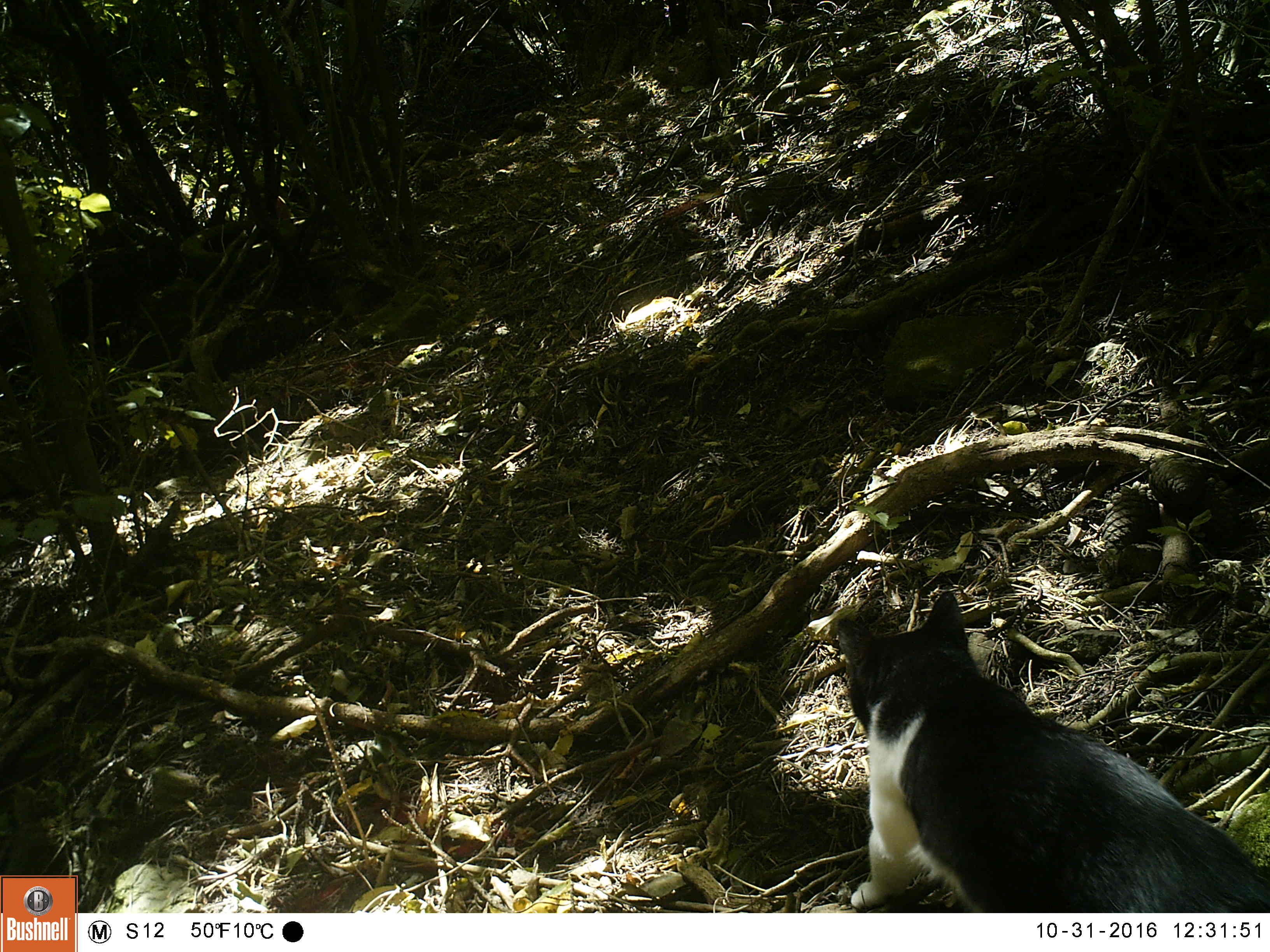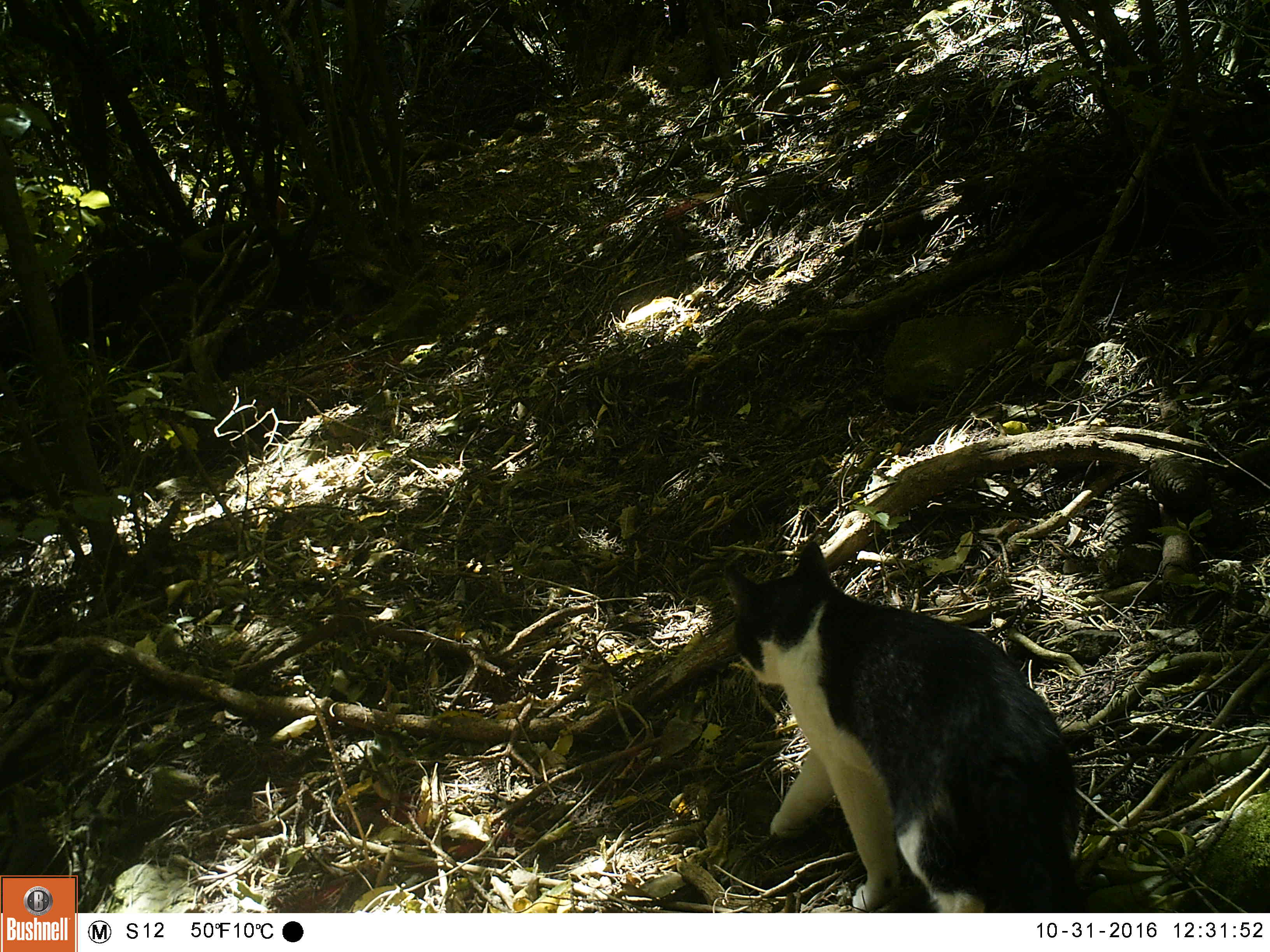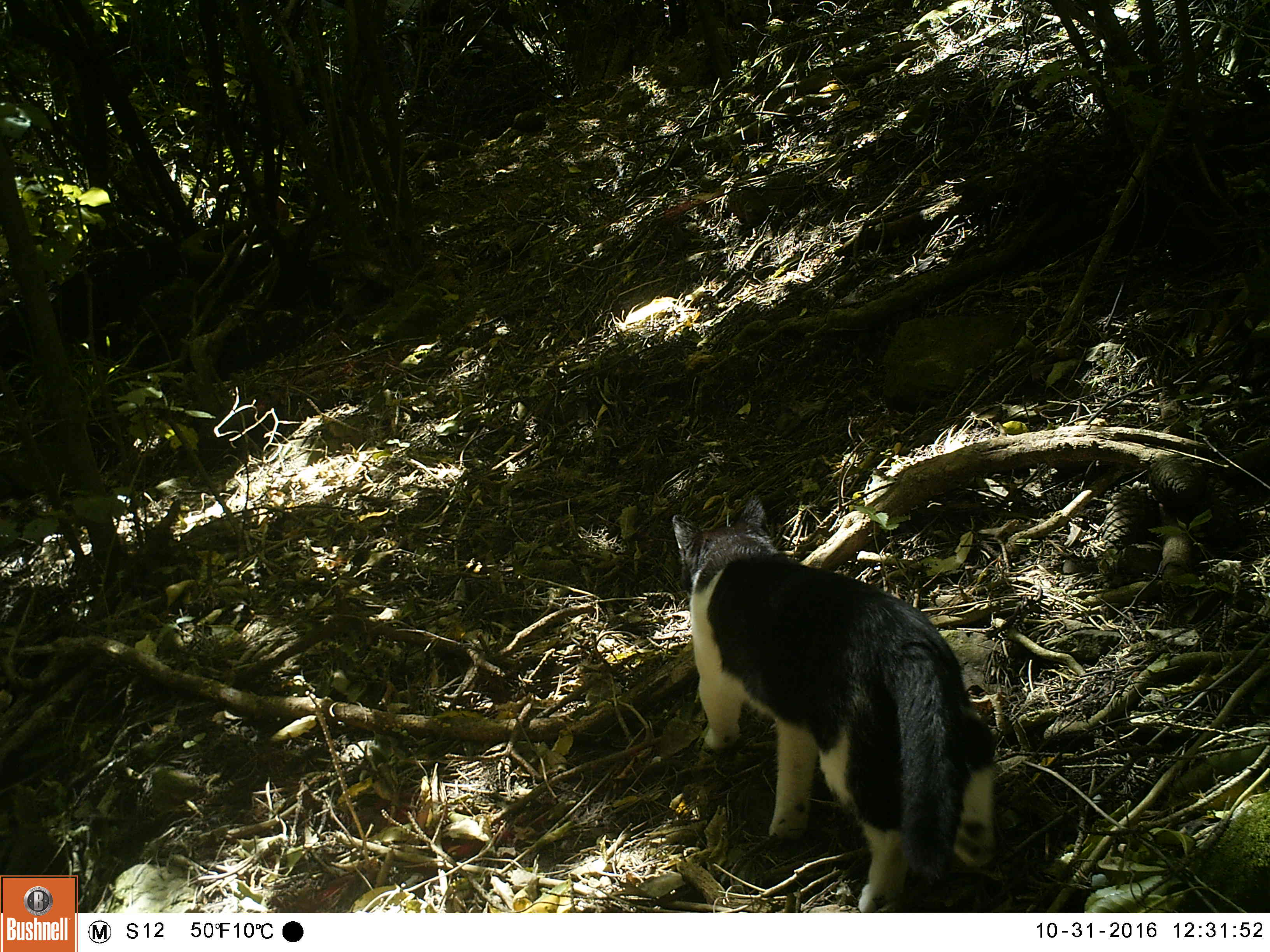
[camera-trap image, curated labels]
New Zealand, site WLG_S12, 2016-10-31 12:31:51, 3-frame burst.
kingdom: Animalia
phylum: Chordata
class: Mammalia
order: Carnivora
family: Felidae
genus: Felis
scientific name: Felis catus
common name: domestic cat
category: cat